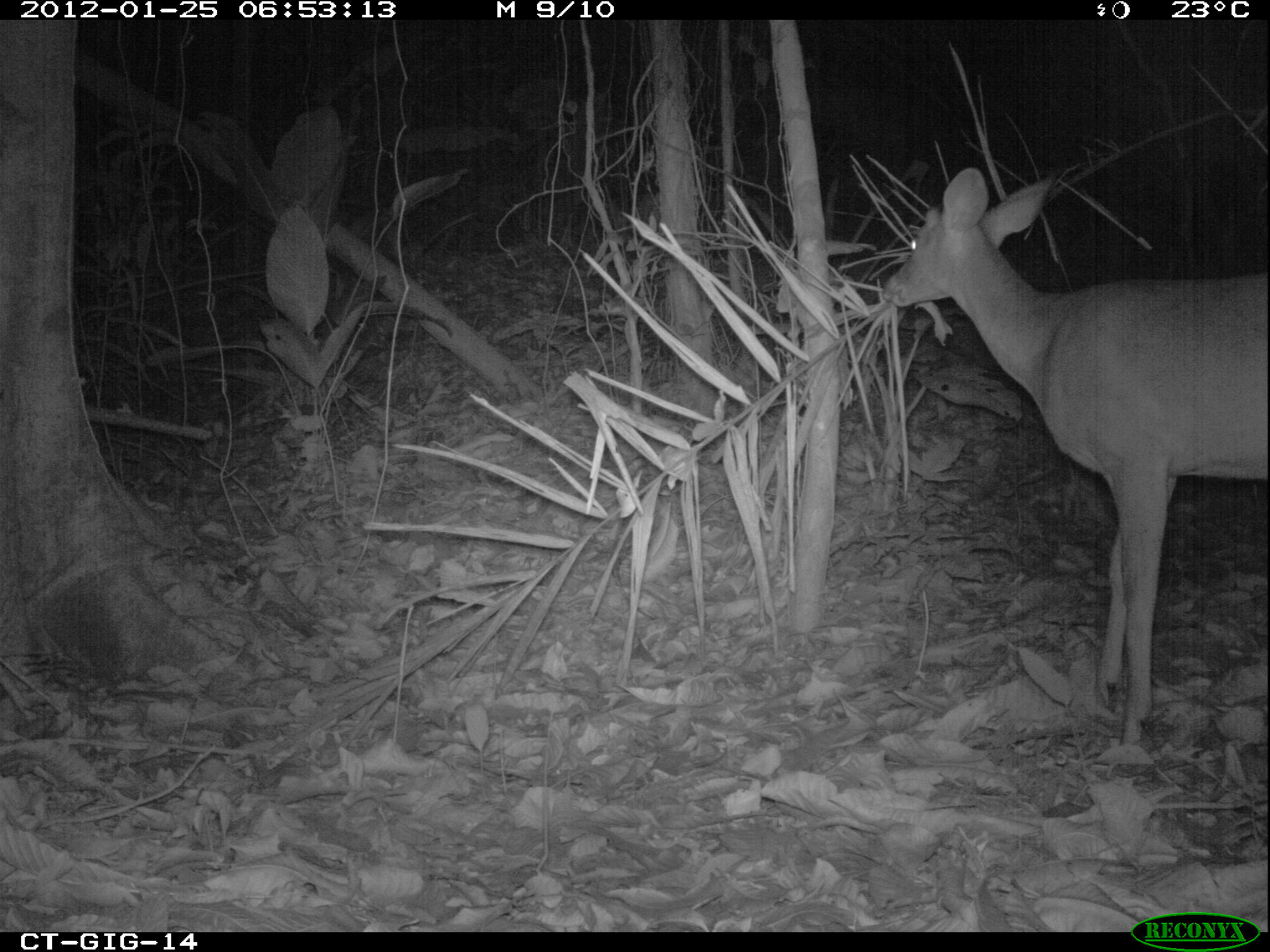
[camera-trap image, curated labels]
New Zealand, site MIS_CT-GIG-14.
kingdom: Animalia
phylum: Chordata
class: Mammalia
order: Artiodactyla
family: Cervidae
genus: Odocoileus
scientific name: Odocoileus virginianus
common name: white-tailed deer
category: white tailed deer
White tailed deer (white-tailed deer) (Odocoileus virginianus).